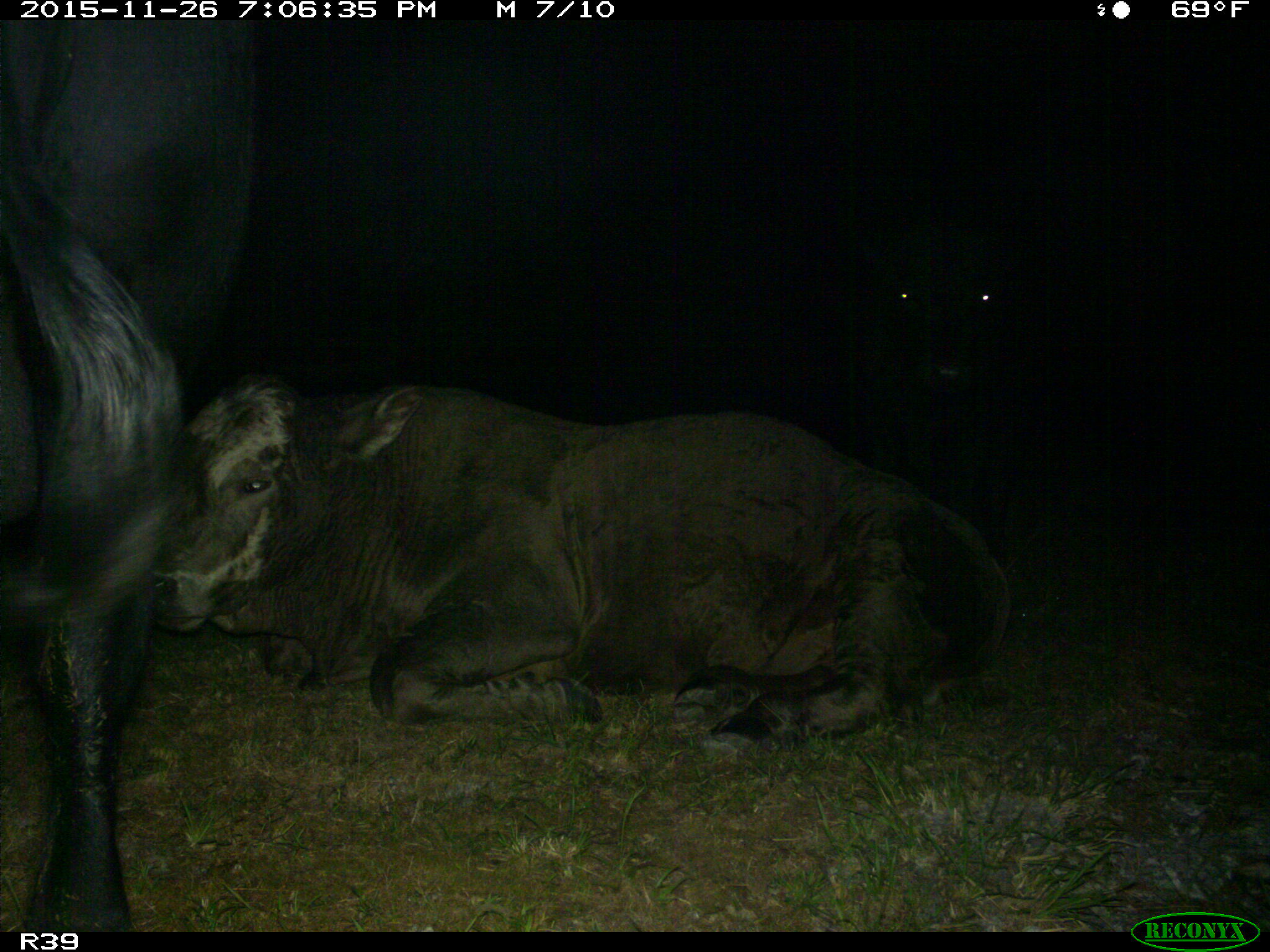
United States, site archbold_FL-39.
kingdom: Animalia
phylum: Chordata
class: Mammalia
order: Artiodactyla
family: Bovidae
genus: Bos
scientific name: Bos taurus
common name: domestic cow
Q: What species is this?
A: Bos taurus (domestic cow).